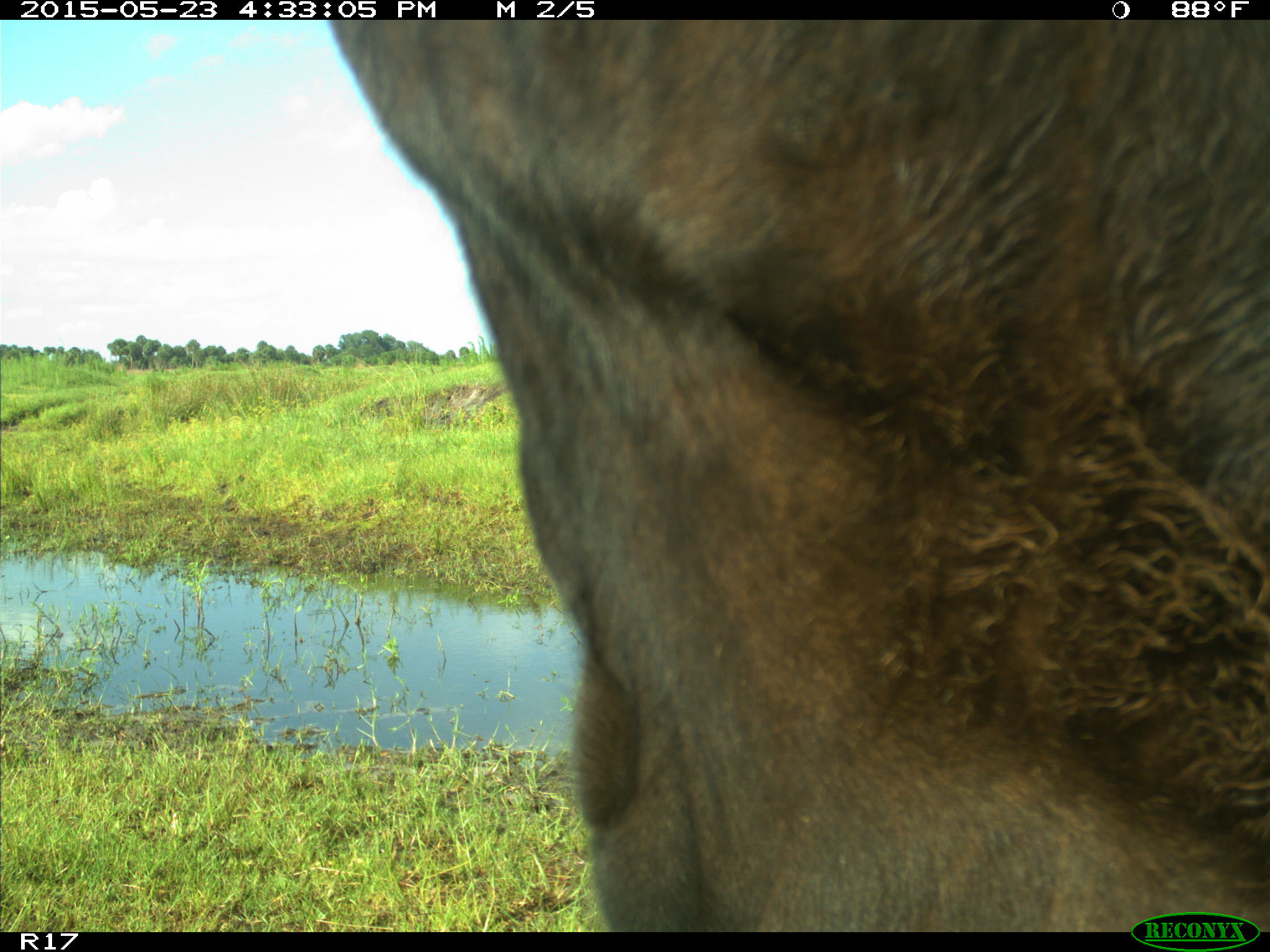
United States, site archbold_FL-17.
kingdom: Animalia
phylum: Chordata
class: Mammalia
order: Artiodactyla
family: Bovidae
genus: Bos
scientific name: Bos taurus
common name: domestic cow